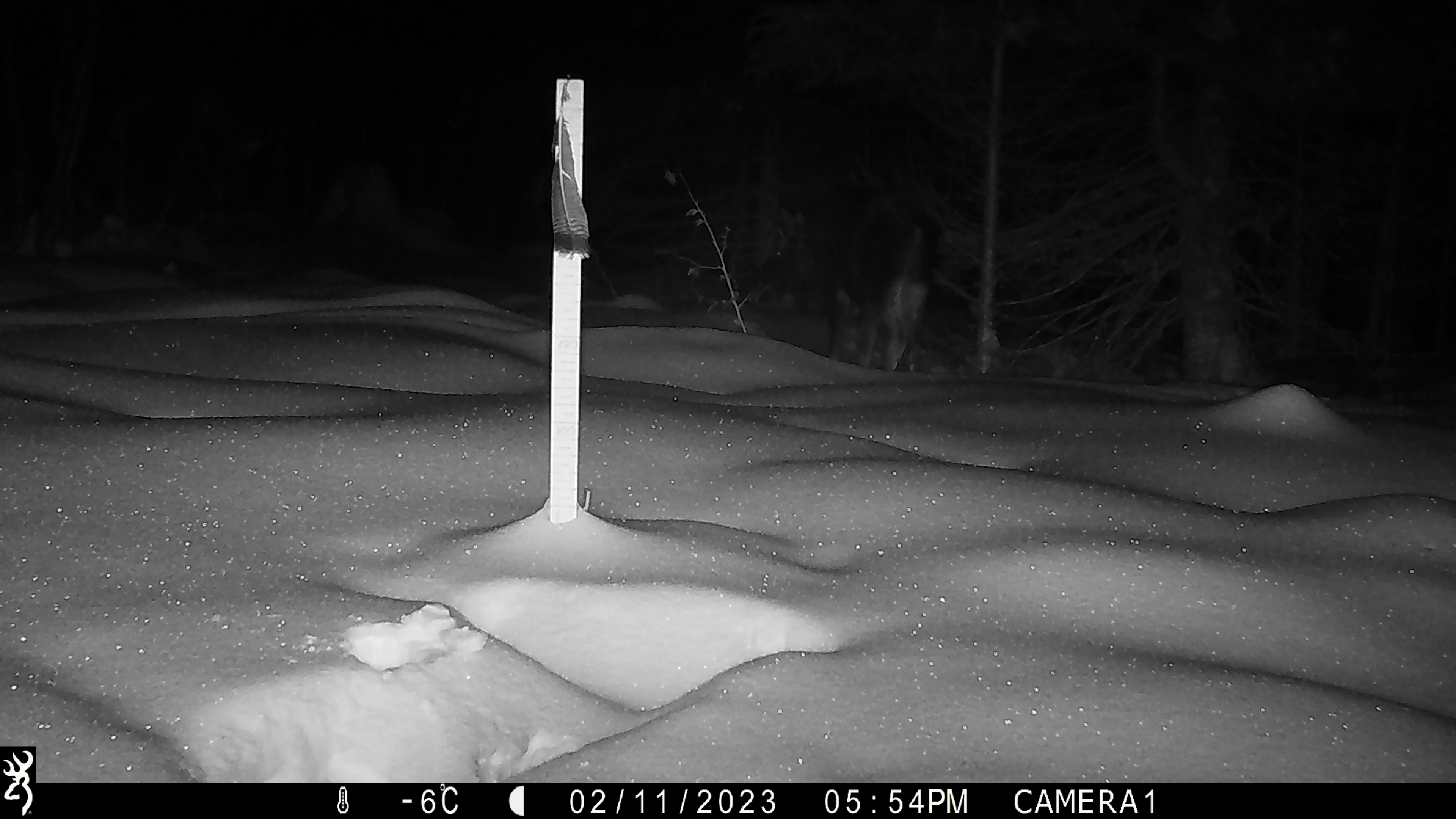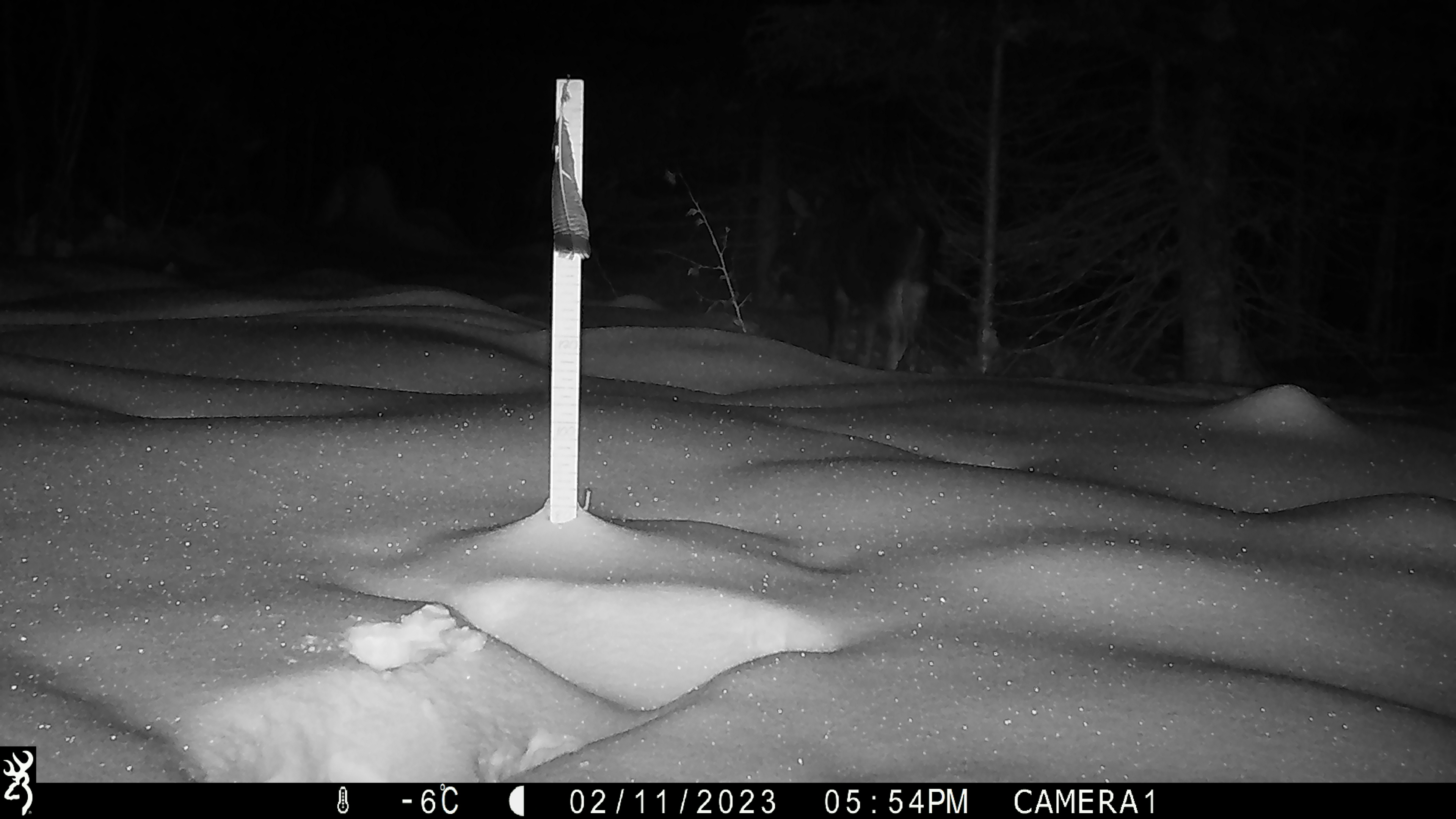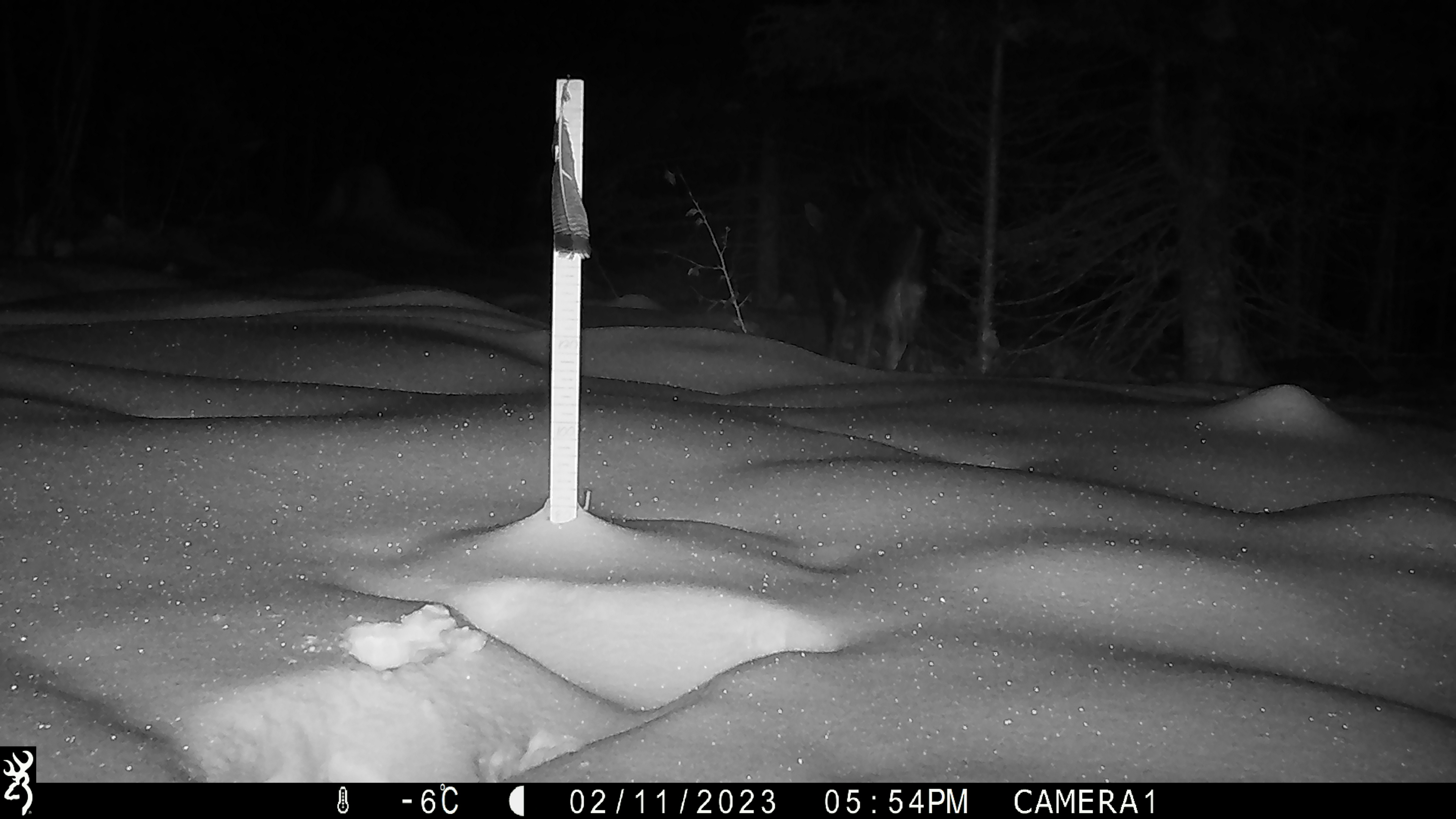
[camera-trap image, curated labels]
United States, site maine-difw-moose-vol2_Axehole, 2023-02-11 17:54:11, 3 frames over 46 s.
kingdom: Animalia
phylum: Chordata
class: Mammalia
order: Artiodactyla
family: Cervidae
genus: Alces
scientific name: Alces alces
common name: moose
Moose (Alces alces).